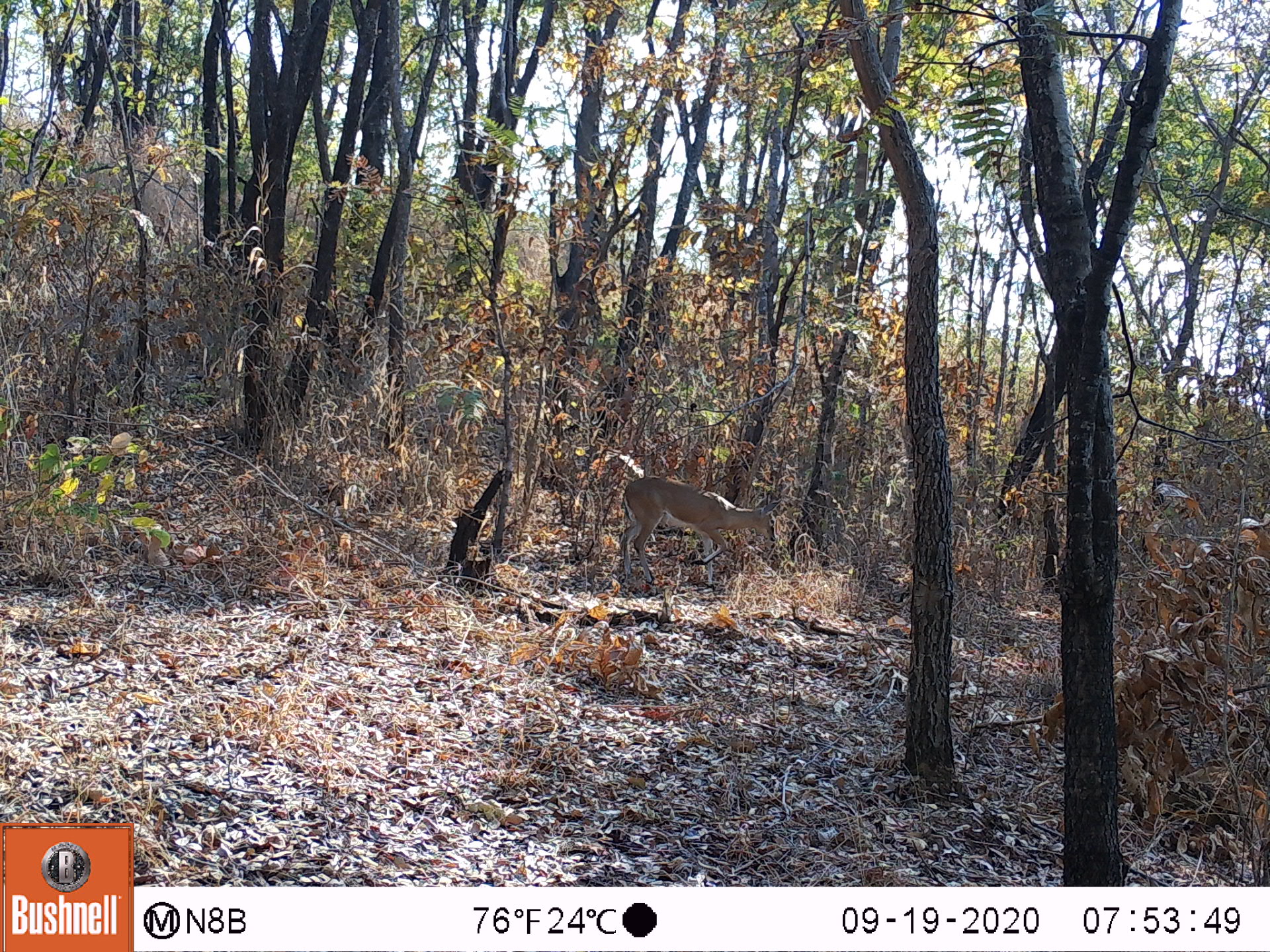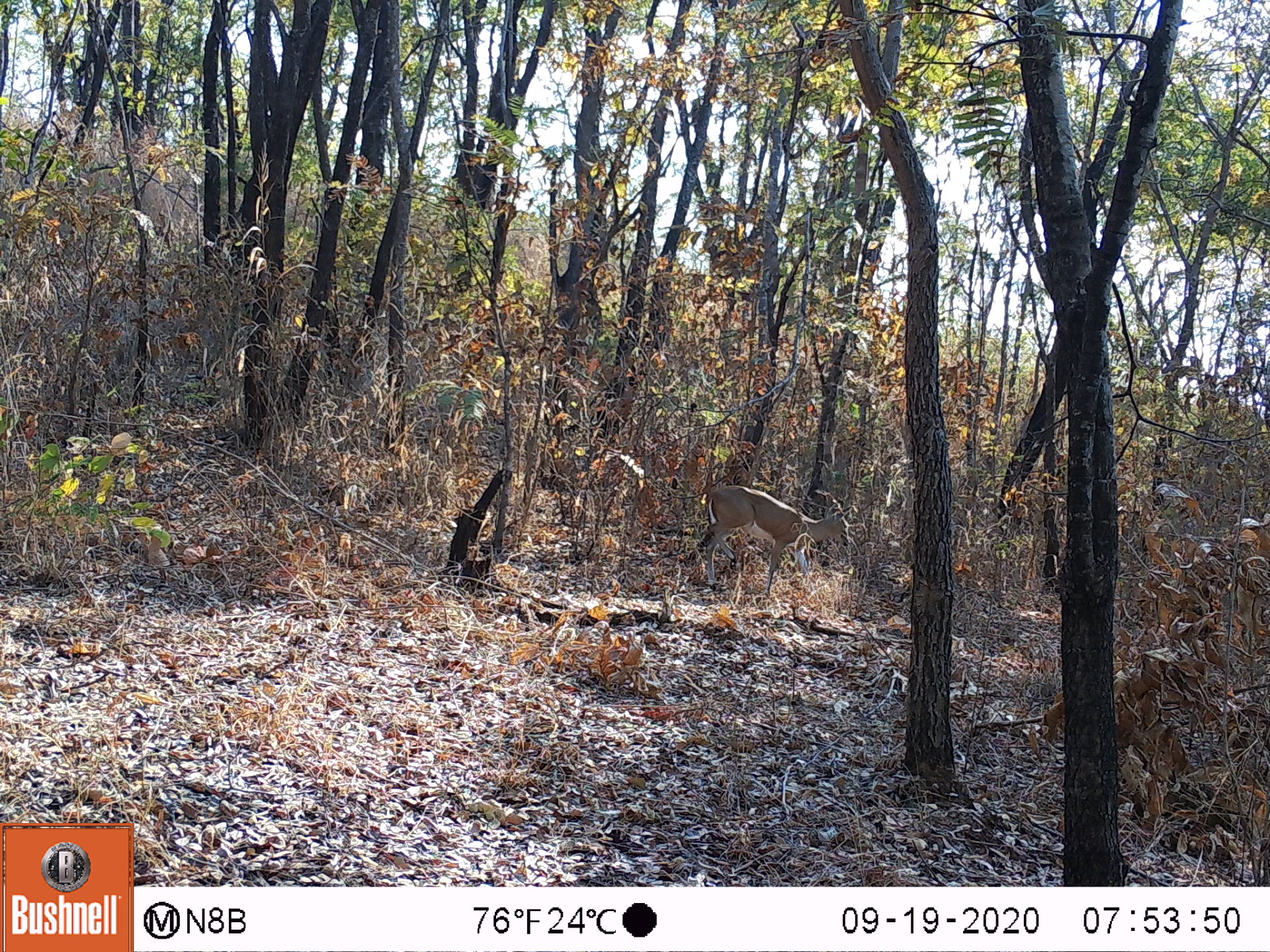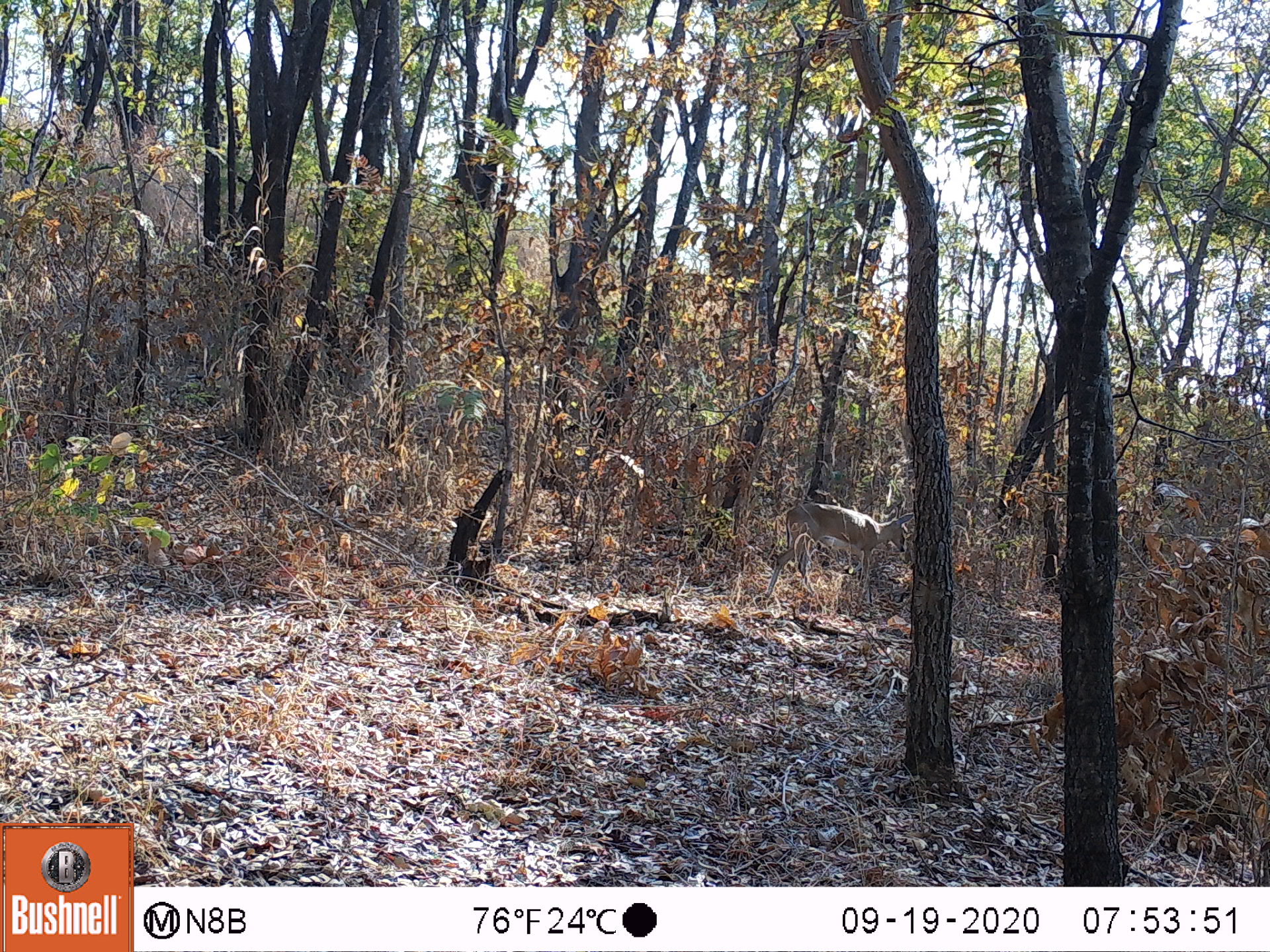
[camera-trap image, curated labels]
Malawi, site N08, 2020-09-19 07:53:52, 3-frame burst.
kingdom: Animalia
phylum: Chordata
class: Mammalia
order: Artiodactyla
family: Bovidae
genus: Sylvicapra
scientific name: Sylvicapra grimmia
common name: common duiker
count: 1